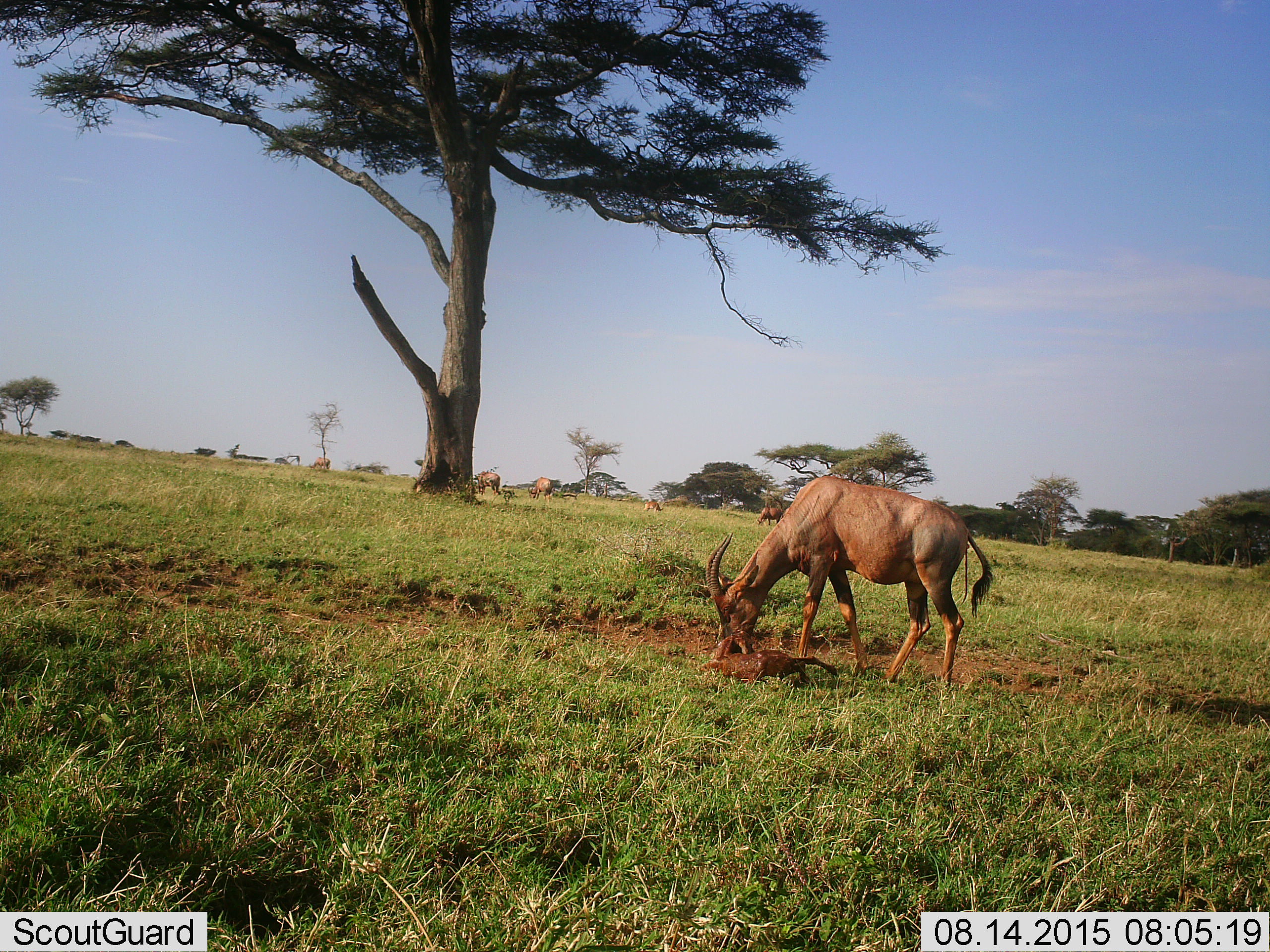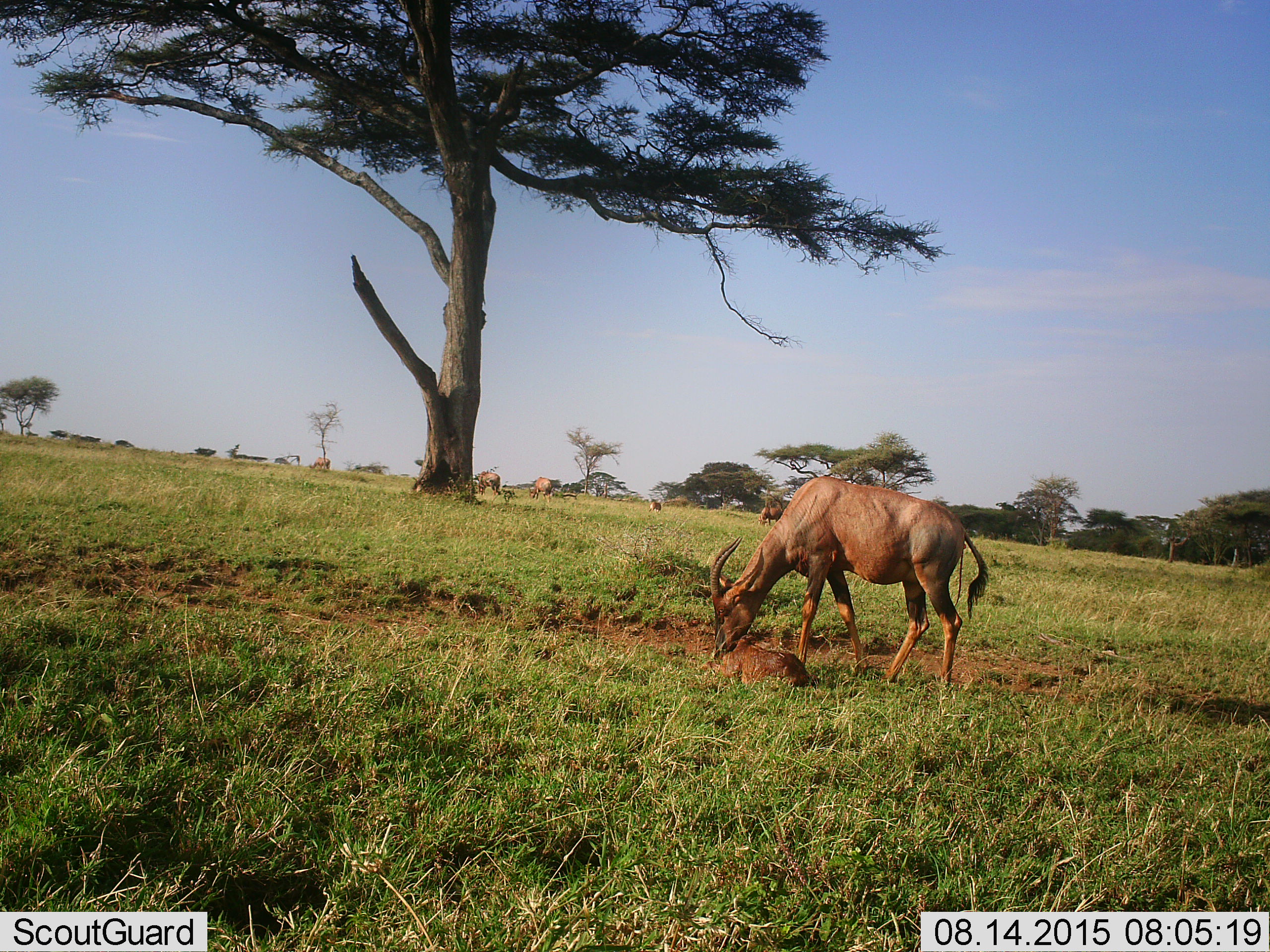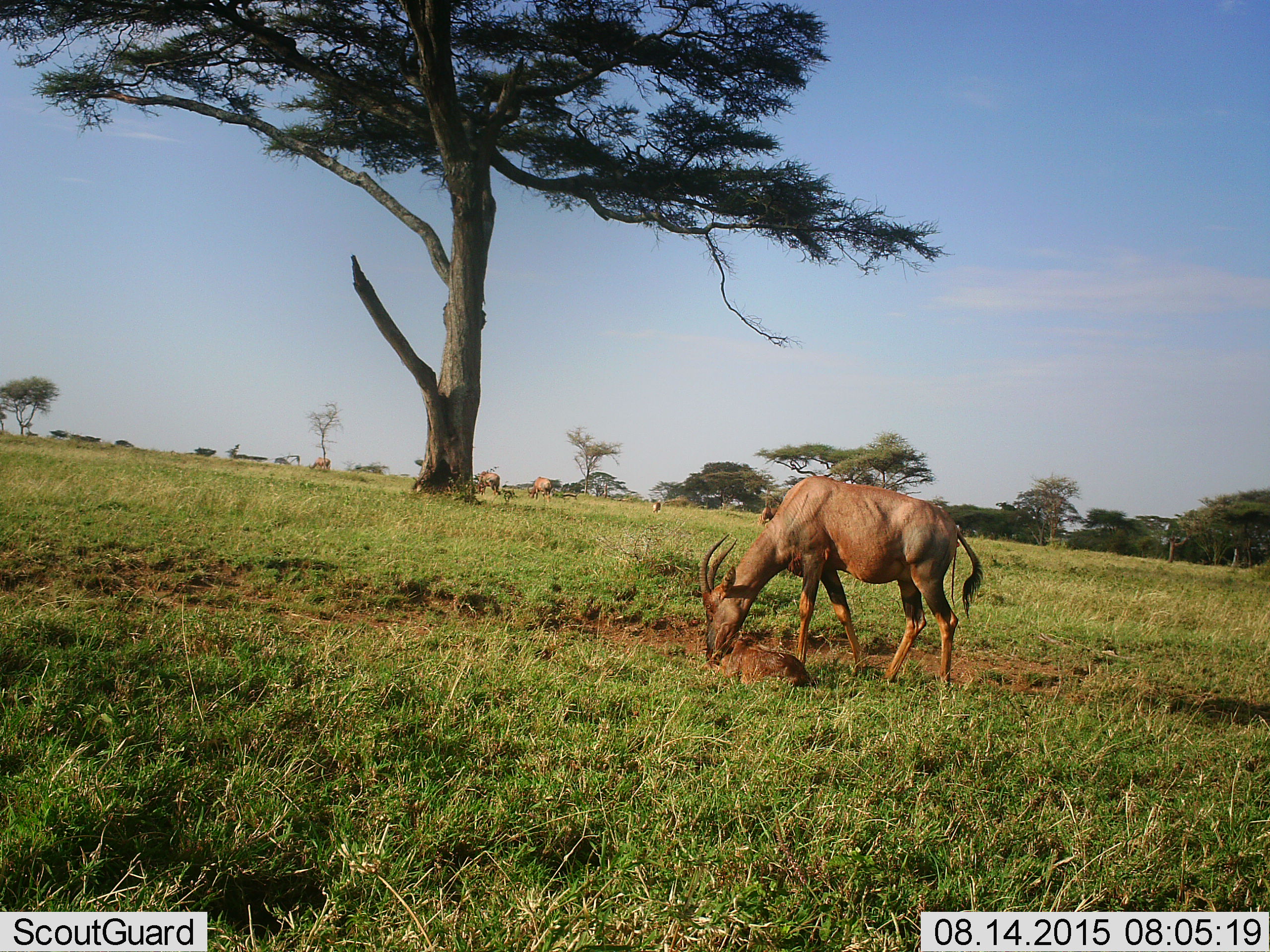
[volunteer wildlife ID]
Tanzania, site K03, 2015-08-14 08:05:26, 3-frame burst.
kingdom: Animalia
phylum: Chordata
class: Mammalia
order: Artiodactyla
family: Bovidae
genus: Damaliscus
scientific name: Damaliscus lunatus jimela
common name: topi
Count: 7.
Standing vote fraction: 67%.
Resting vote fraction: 33%.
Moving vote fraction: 0%.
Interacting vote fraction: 100%.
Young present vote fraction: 100%.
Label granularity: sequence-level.